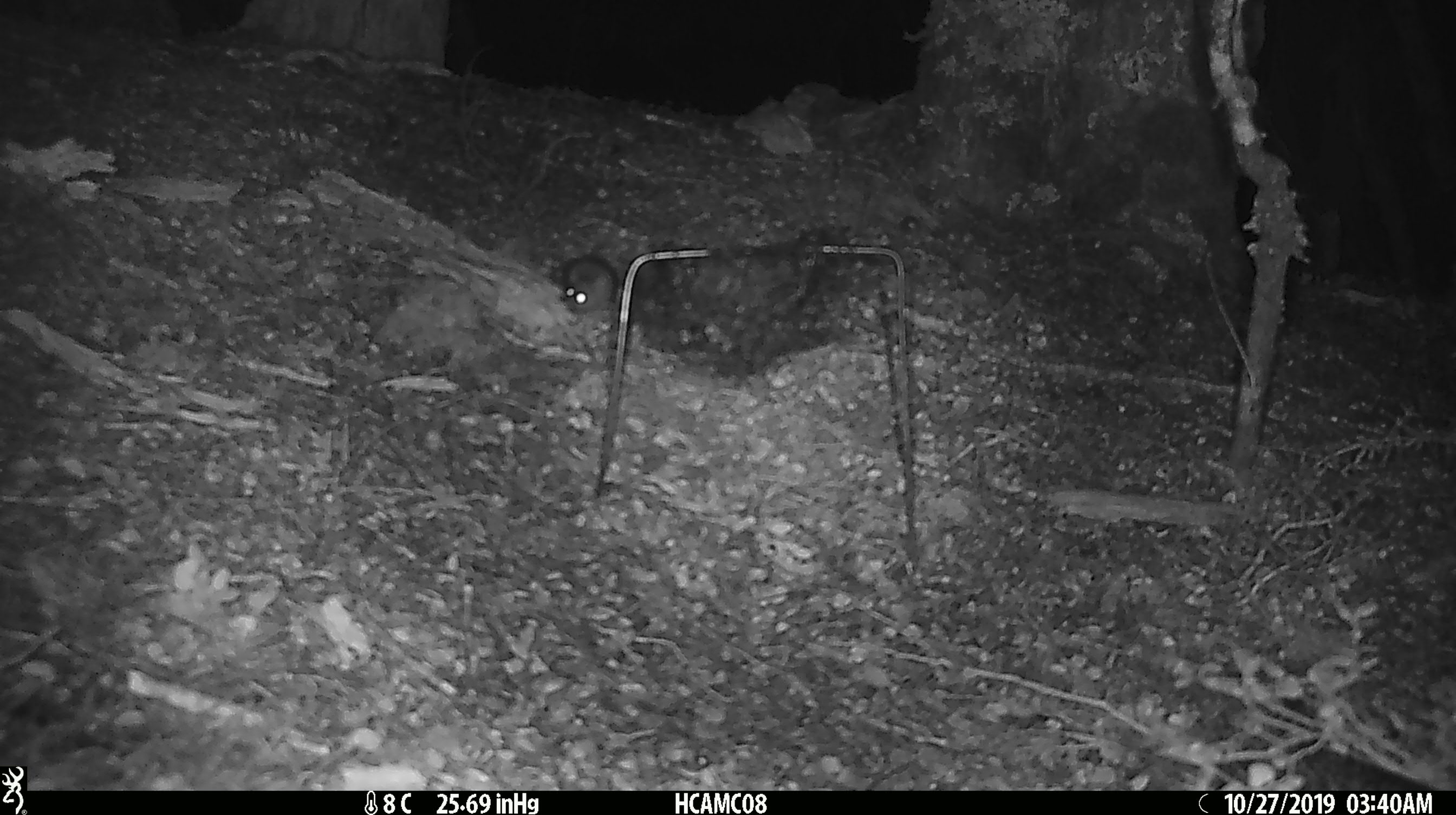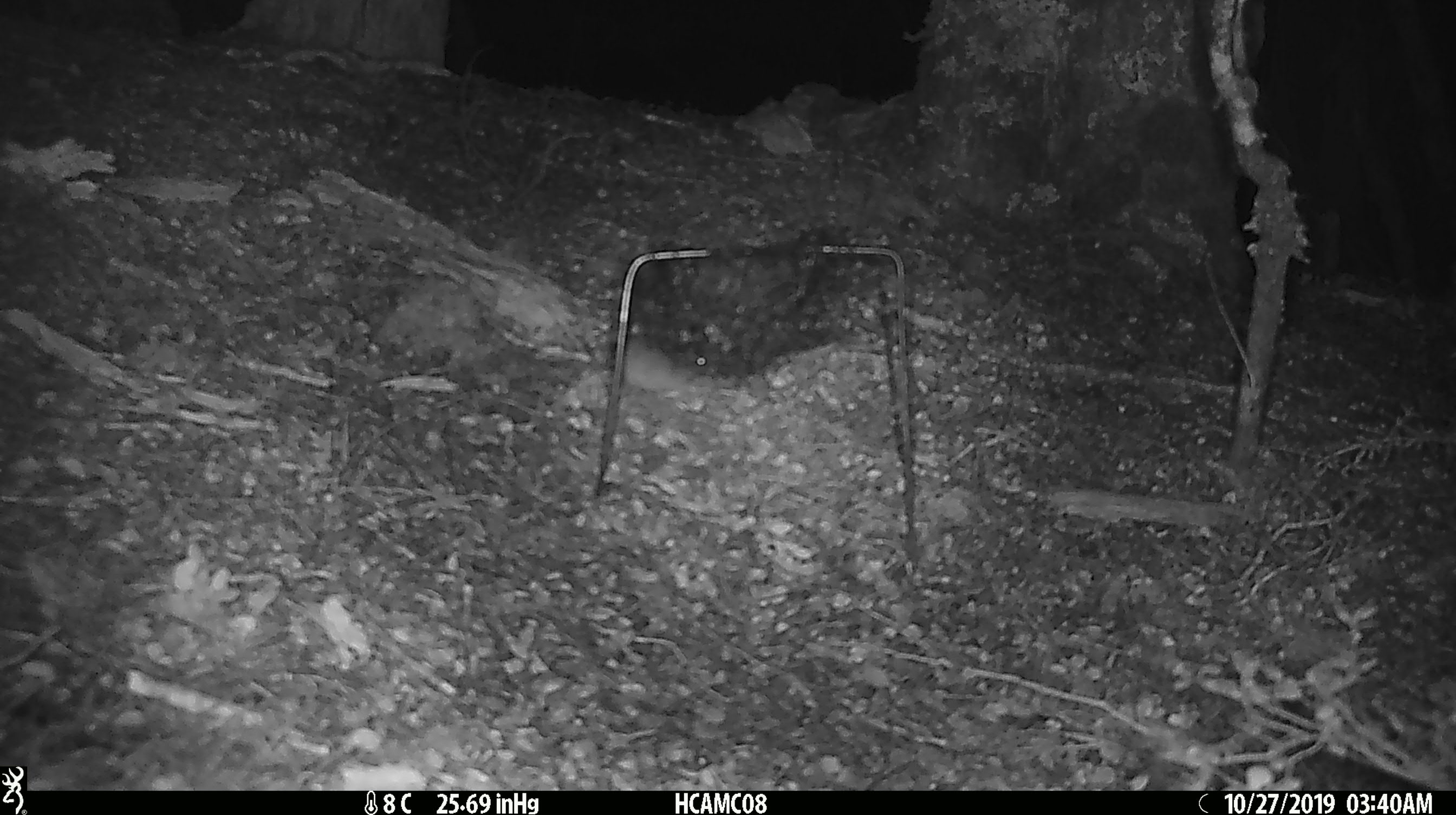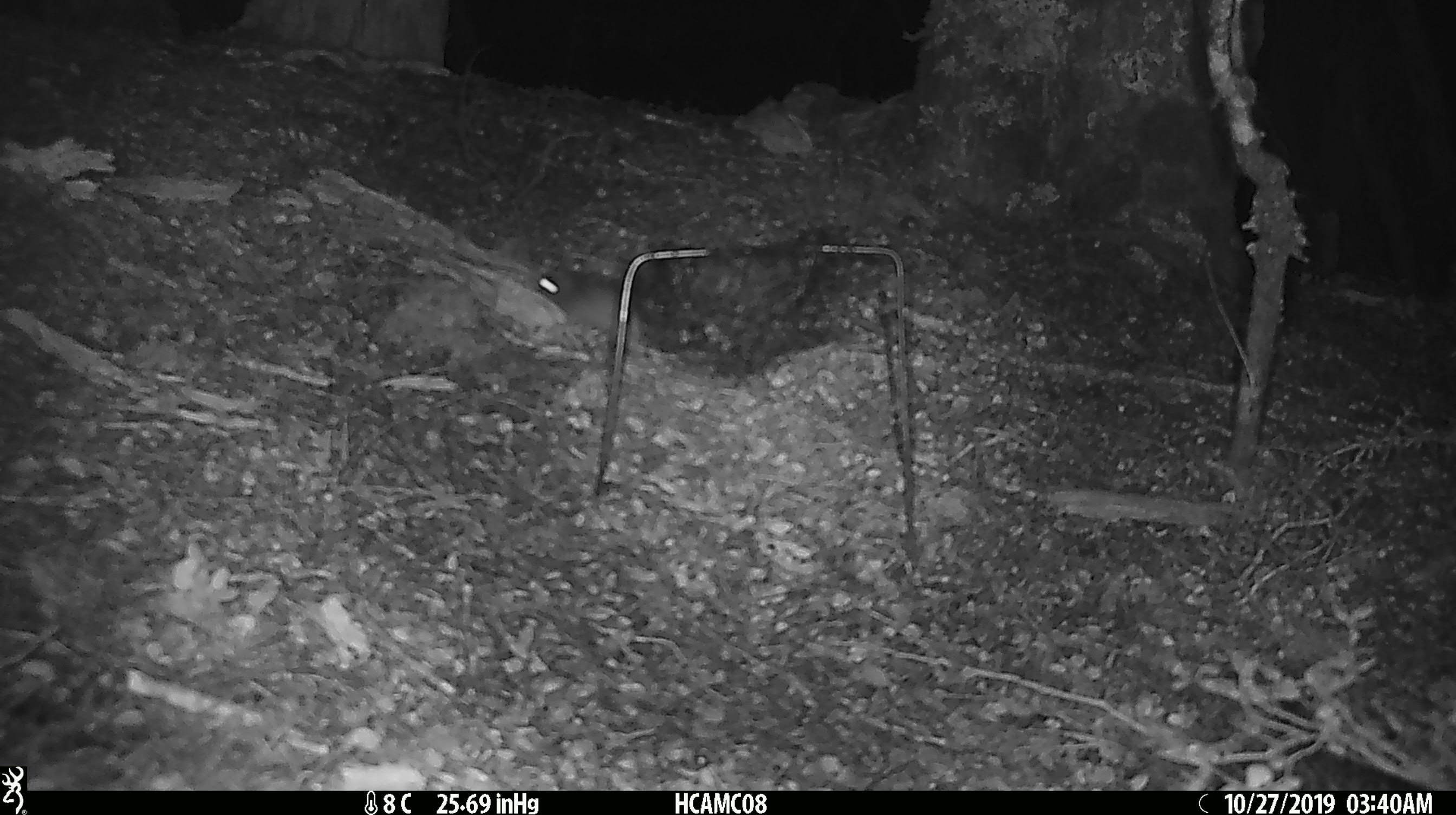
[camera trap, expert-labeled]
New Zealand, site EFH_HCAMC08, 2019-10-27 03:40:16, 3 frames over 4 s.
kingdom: Animalia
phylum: Chordata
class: Mammalia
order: Rodentia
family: Muridae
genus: Mus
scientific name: Mus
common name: mouse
Mouse (Mus).